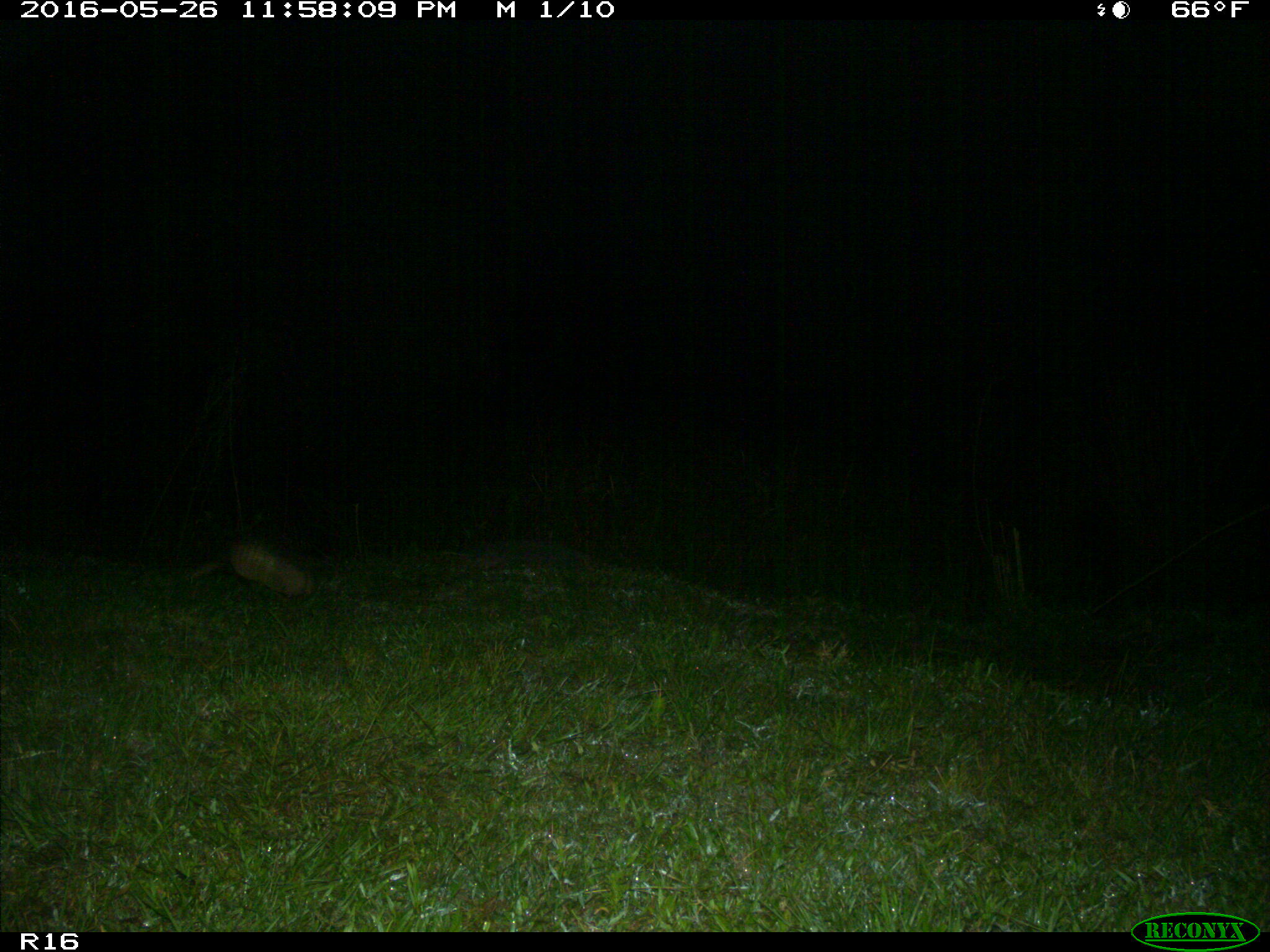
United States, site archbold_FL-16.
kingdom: Animalia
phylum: Chordata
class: Mammalia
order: Cingulata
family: Dasypodidae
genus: Dasypus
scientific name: Dasypus novemcinctus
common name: nine-banded armadillo